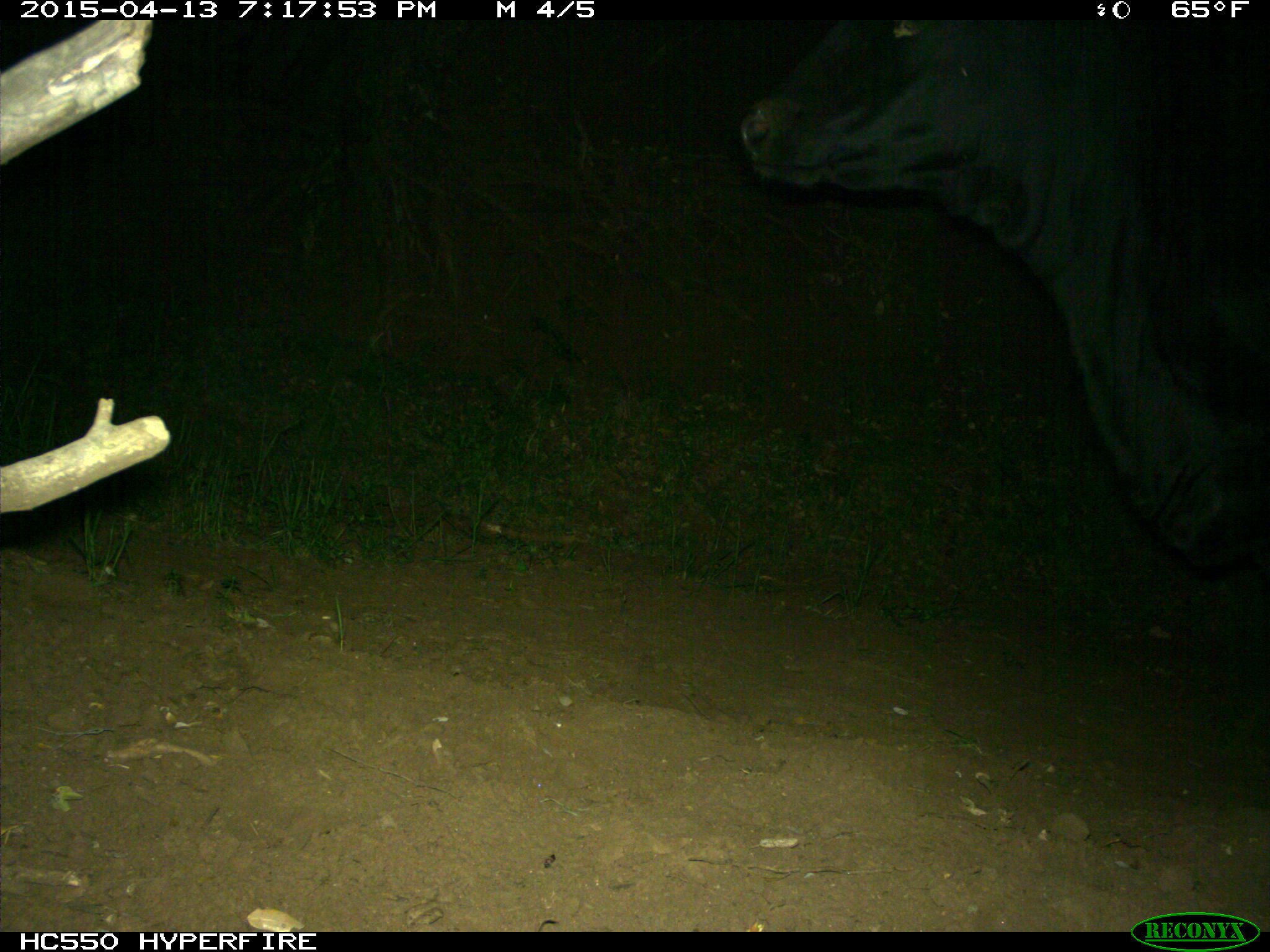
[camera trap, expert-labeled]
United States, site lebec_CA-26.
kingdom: Animalia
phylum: Chordata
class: Mammalia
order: Artiodactyla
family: Bovidae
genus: Bos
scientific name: Bos taurus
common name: domestic cow